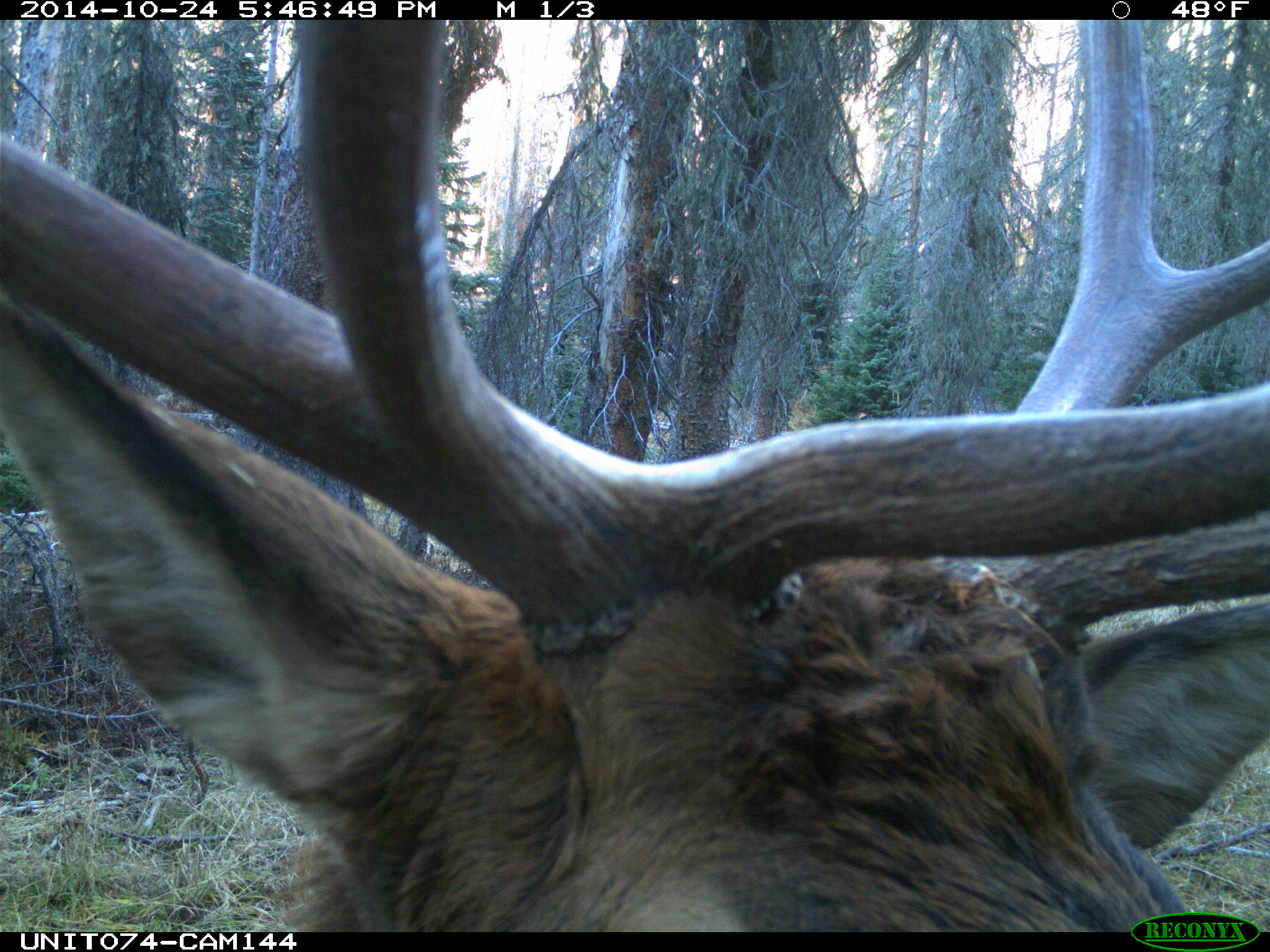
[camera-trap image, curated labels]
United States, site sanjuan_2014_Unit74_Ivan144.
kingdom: Animalia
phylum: Chordata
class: Mammalia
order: Artiodactyla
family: Cervidae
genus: Cervus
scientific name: Cervus elaphus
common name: red deer